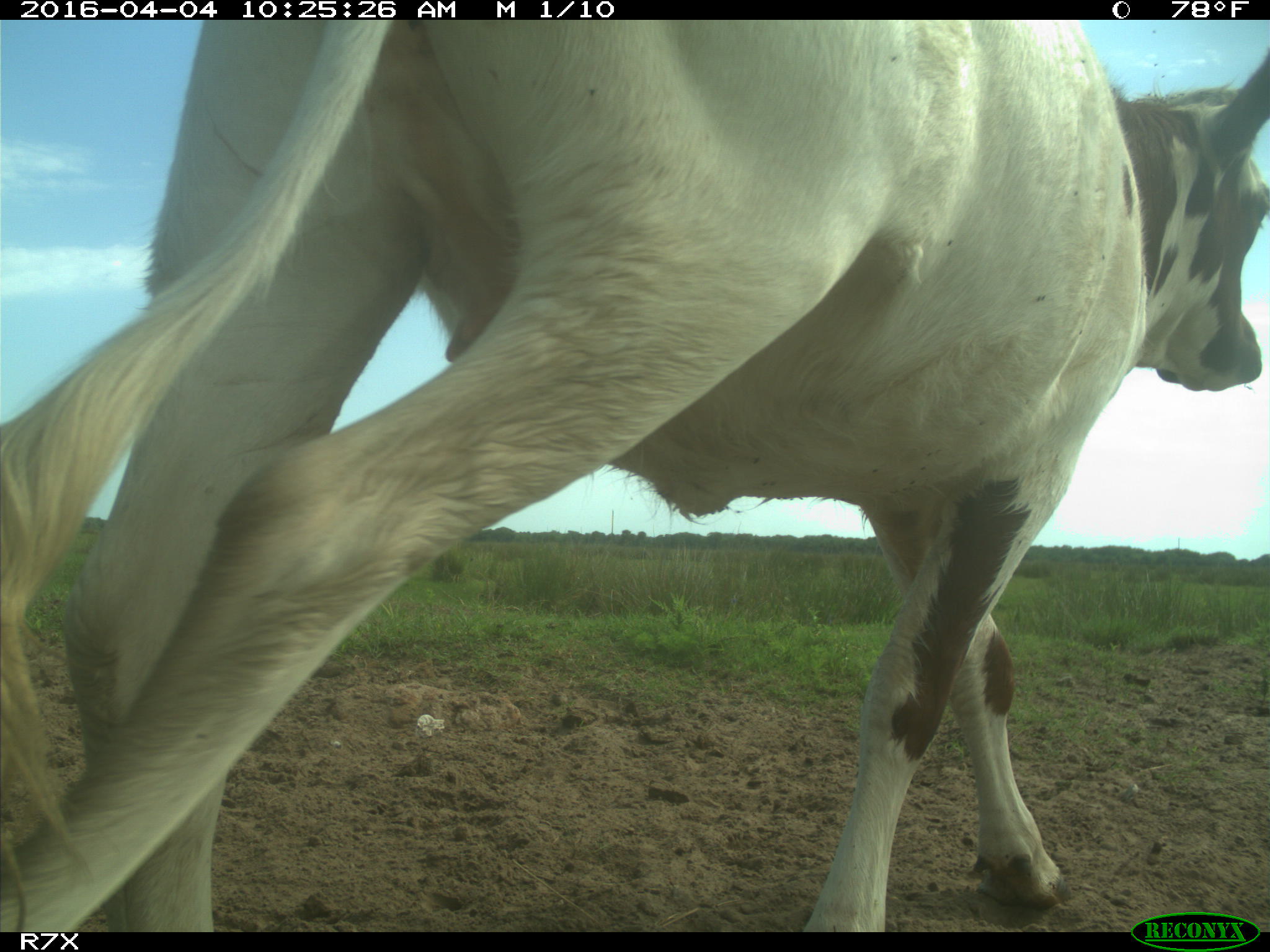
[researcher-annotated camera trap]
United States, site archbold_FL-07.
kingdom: Animalia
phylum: Chordata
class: Mammalia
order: Artiodactyla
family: Bovidae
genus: Bos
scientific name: Bos taurus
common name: domestic cow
Bos taurus (domestic cow).